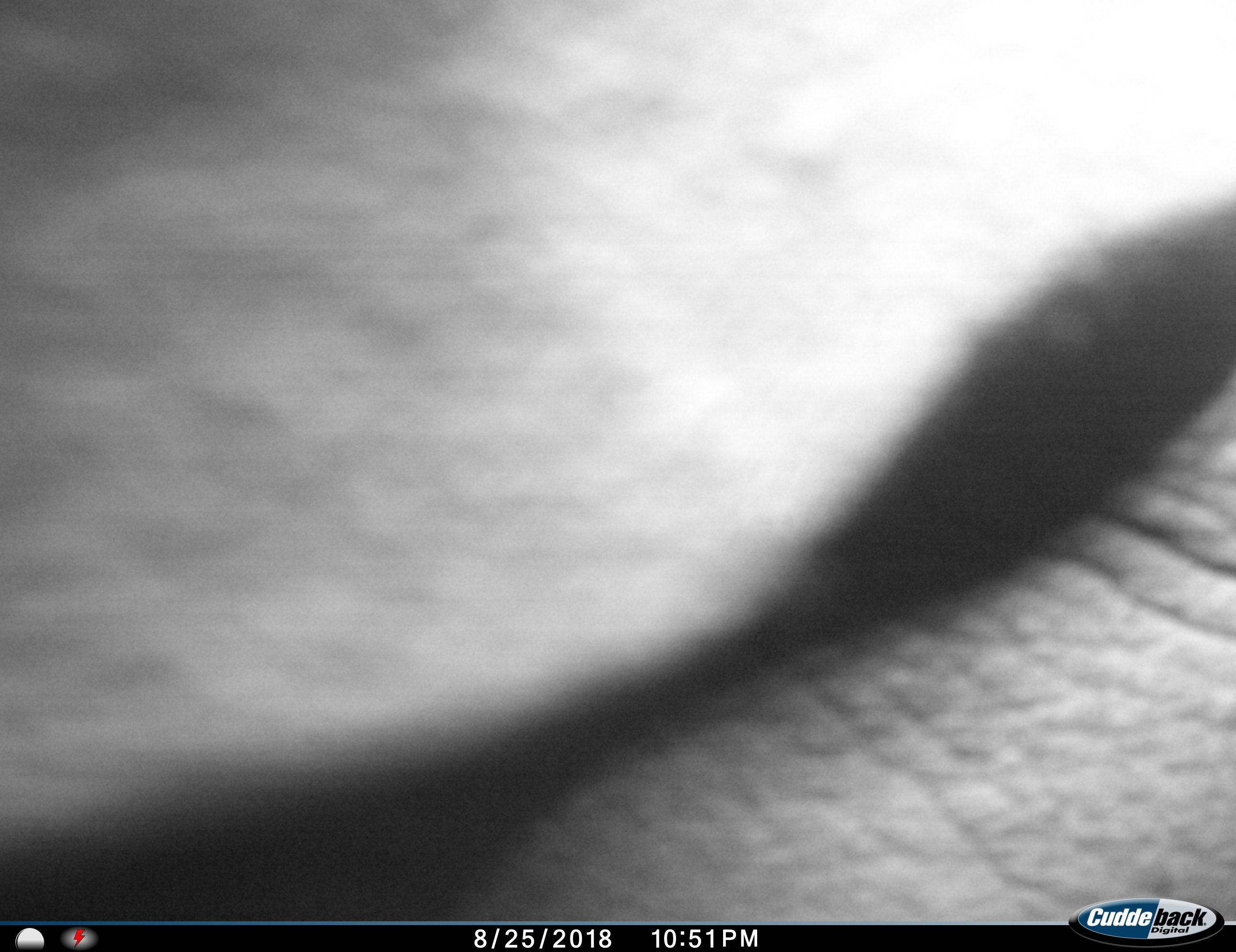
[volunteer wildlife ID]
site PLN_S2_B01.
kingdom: Animalia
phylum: Chordata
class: Mammalia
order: Proboscidea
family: Elephantidae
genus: Loxodonta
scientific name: Loxodonta africana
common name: african bush elephant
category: elephant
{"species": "elephant (african bush elephant) (Loxodonta africana)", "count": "1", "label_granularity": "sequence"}